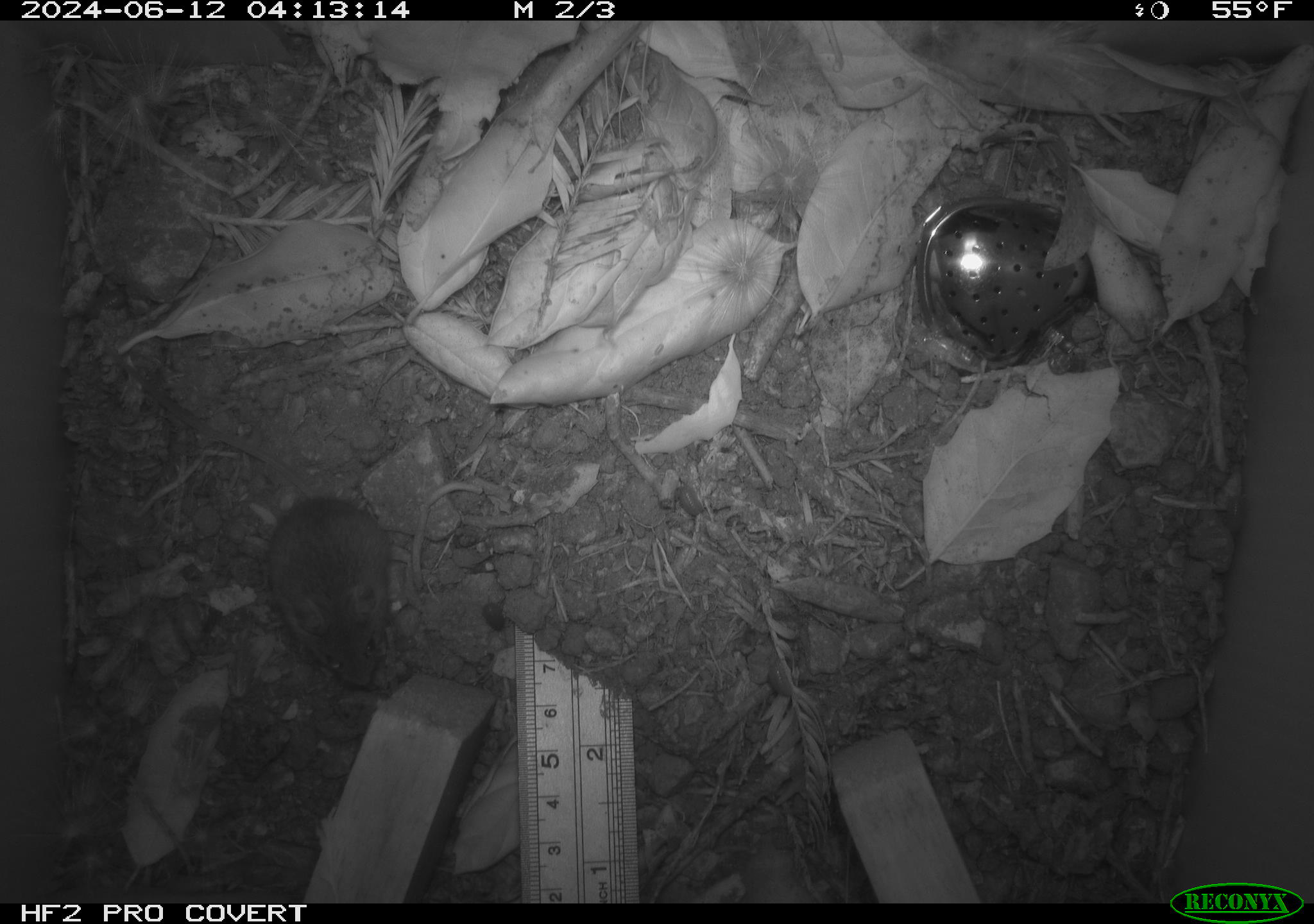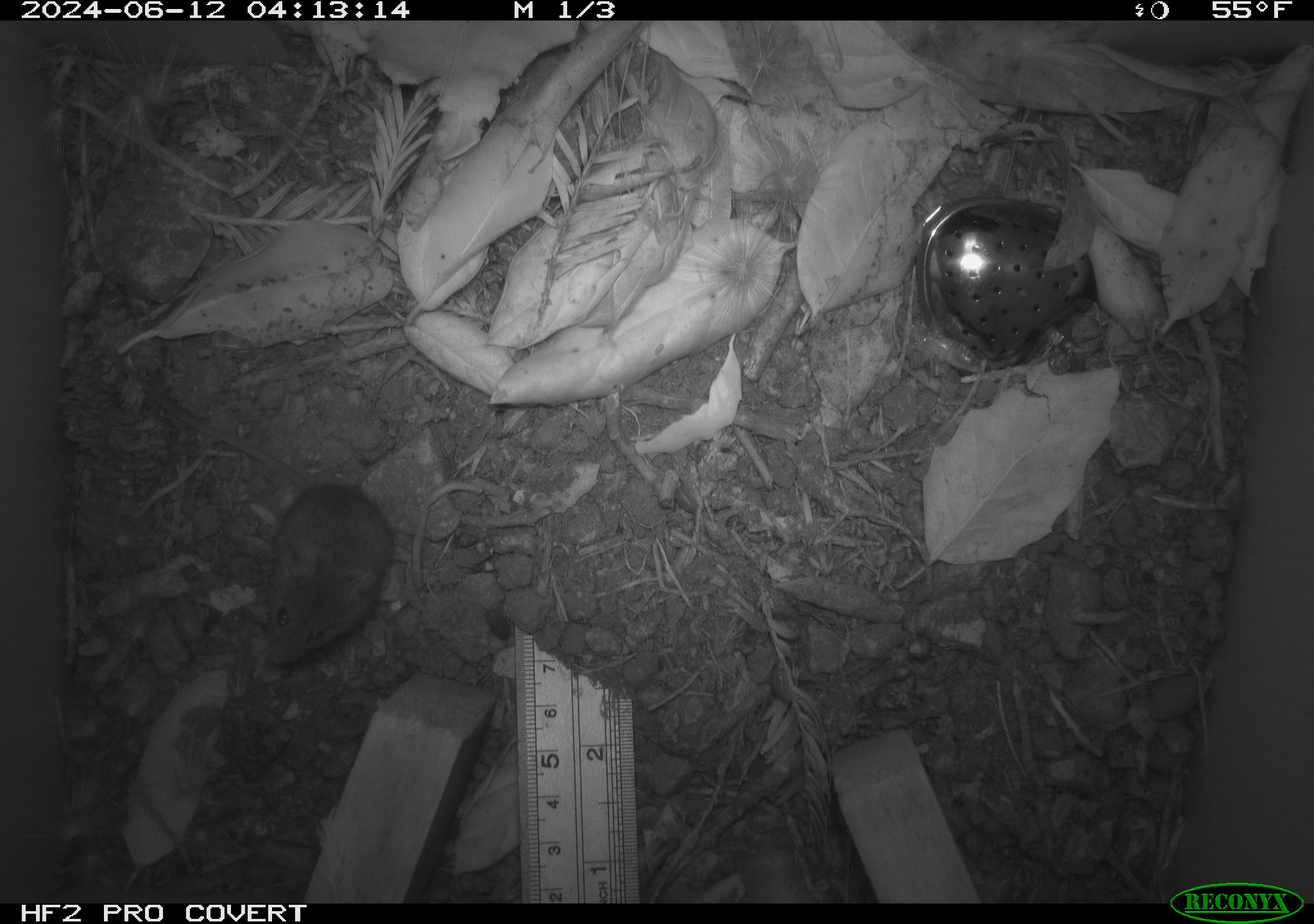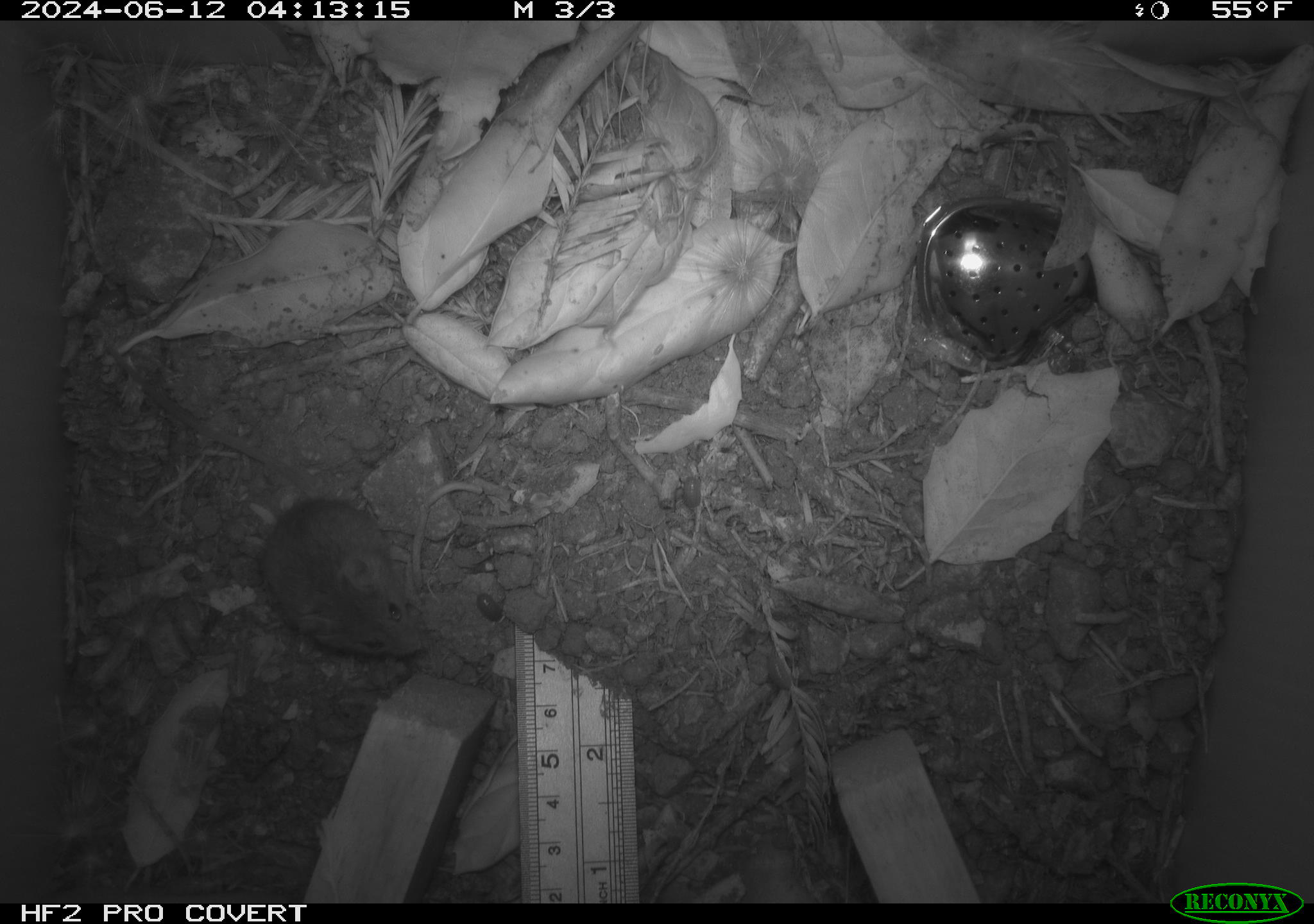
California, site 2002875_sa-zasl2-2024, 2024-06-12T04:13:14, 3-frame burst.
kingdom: Animalia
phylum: Chordata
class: Mammalia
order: Rodentia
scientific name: Rodentia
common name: rodent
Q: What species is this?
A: Rodent (Rodentia).